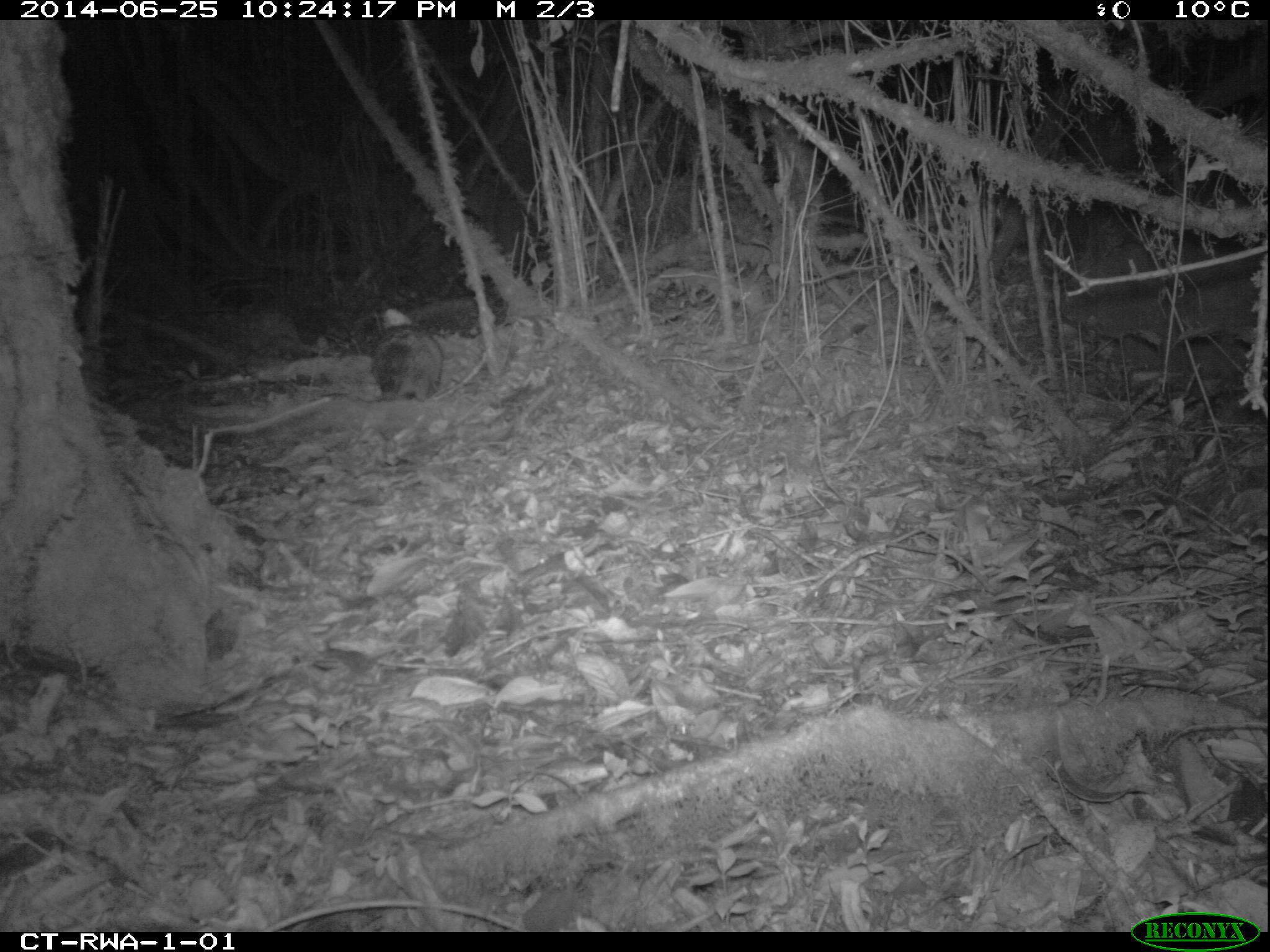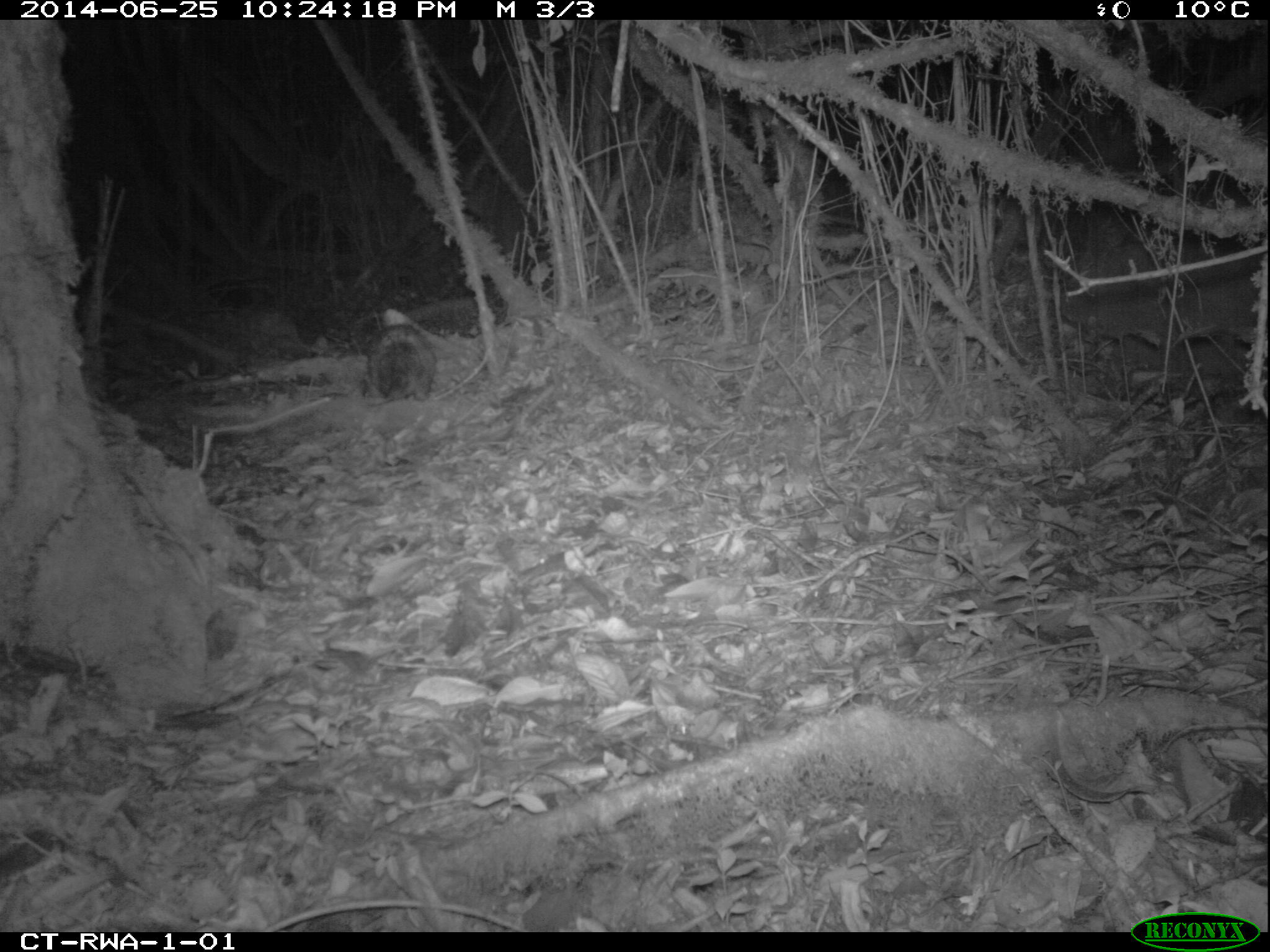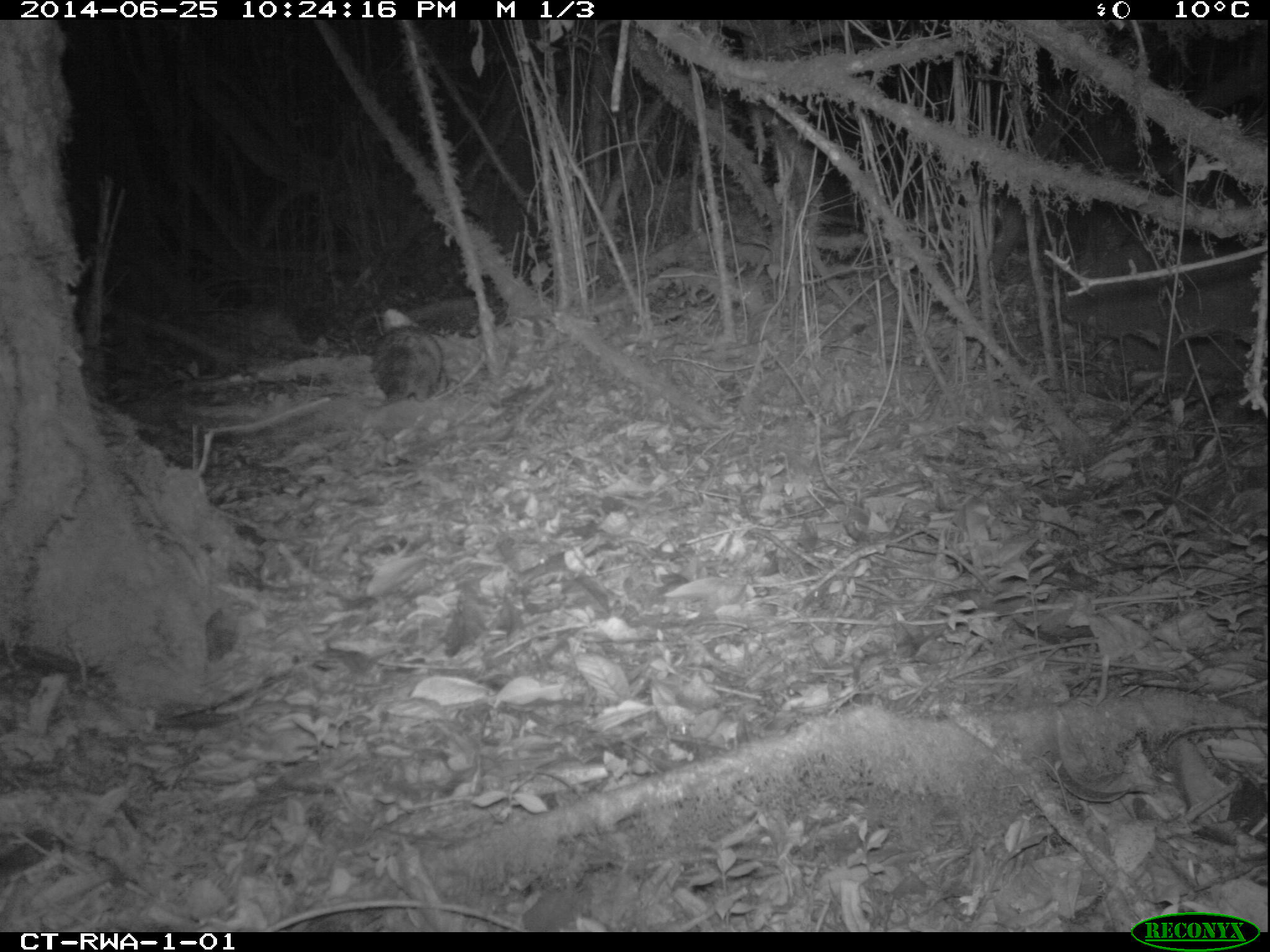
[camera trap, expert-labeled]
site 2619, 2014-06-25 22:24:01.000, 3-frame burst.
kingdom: Animalia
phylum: Chordata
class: Mammalia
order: Rodentia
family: Hystricidae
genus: Atherurus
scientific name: Atherurus africanus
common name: african brush-tailed porcupine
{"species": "Atherurus africanus (african brush-tailed porcupine)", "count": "1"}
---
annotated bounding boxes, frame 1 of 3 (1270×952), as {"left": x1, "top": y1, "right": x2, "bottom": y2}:
atherurus africanus: {"left": 372, "top": 307, "right": 443, "bottom": 401}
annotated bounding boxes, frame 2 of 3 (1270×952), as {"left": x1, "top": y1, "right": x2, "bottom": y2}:
atherurus africanus: {"left": 364, "top": 306, "right": 435, "bottom": 400}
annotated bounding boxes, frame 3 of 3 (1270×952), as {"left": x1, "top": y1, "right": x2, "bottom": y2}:
atherurus africanus: {"left": 370, "top": 326, "right": 444, "bottom": 402}